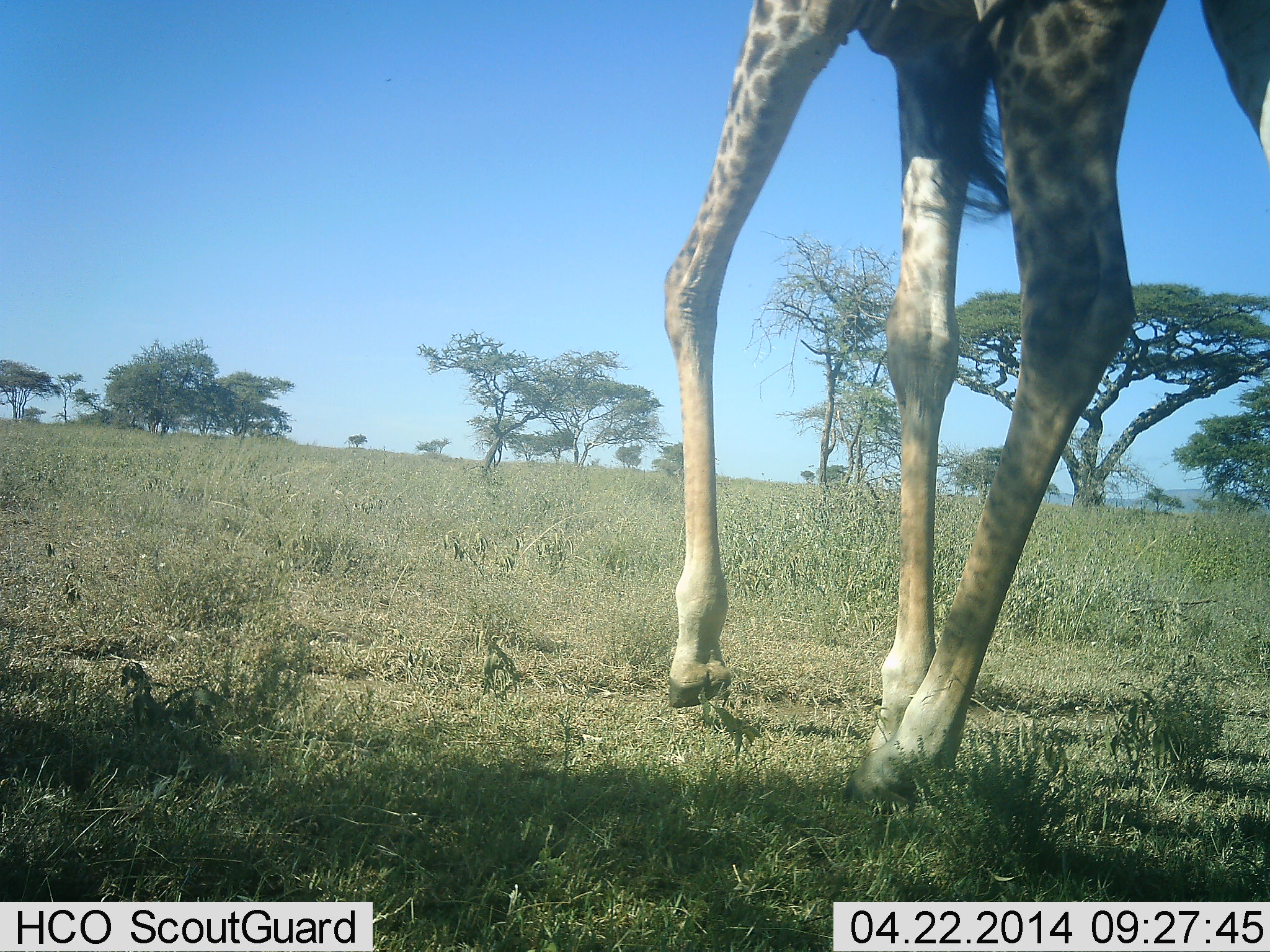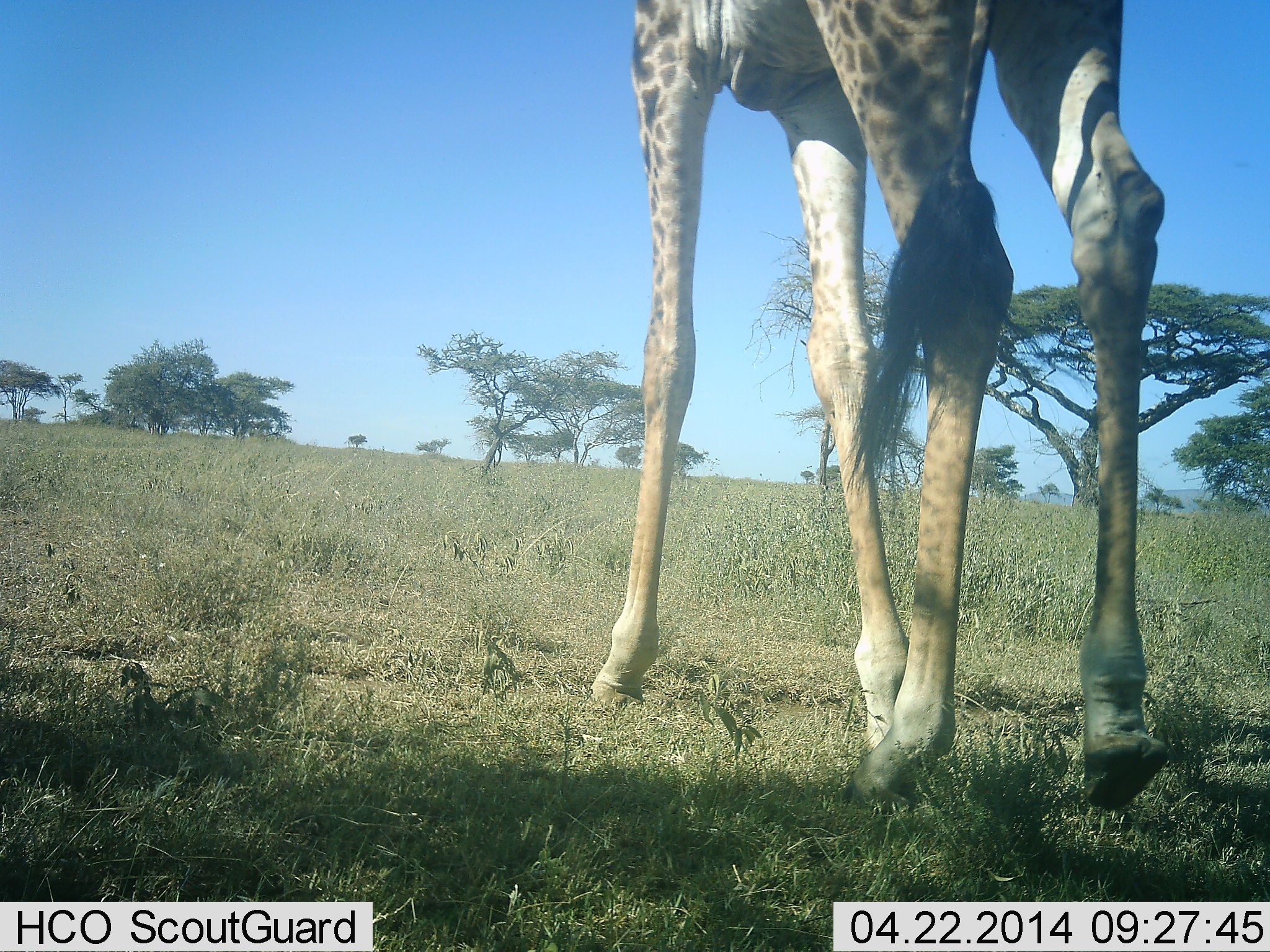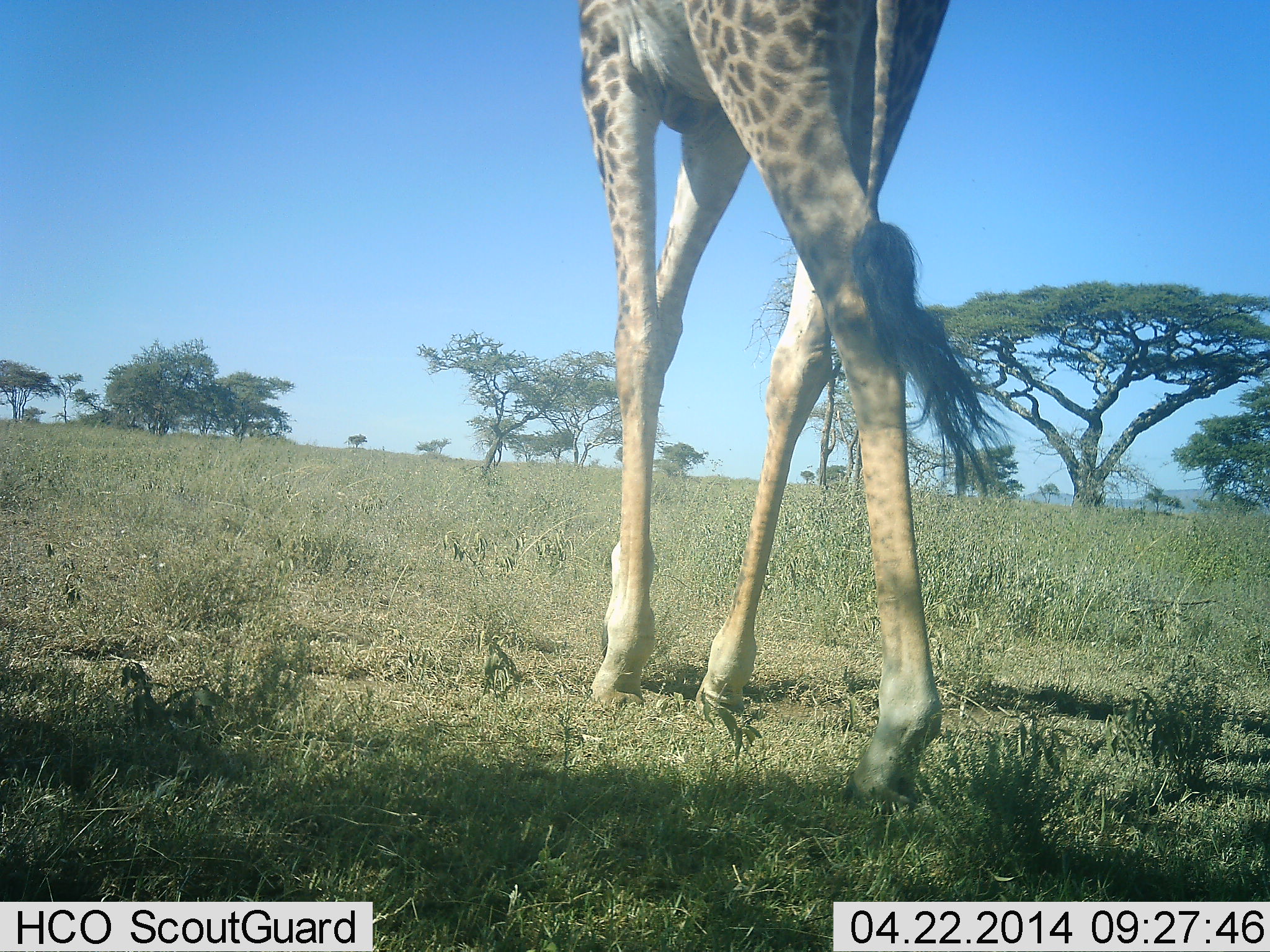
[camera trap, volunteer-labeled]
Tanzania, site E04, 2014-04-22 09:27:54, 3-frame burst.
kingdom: Animalia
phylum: Chordata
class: Mammalia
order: Artiodactyla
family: Giraffidae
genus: Giraffa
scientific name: Giraffa camelopardalis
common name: giraffe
Giraffe (Giraffa camelopardalis), count 1. Behavior (volunteer vote fractions): standing 0%, resting 0%, moving 100%, interacting 0%. Young present (vote fraction): 0%. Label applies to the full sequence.